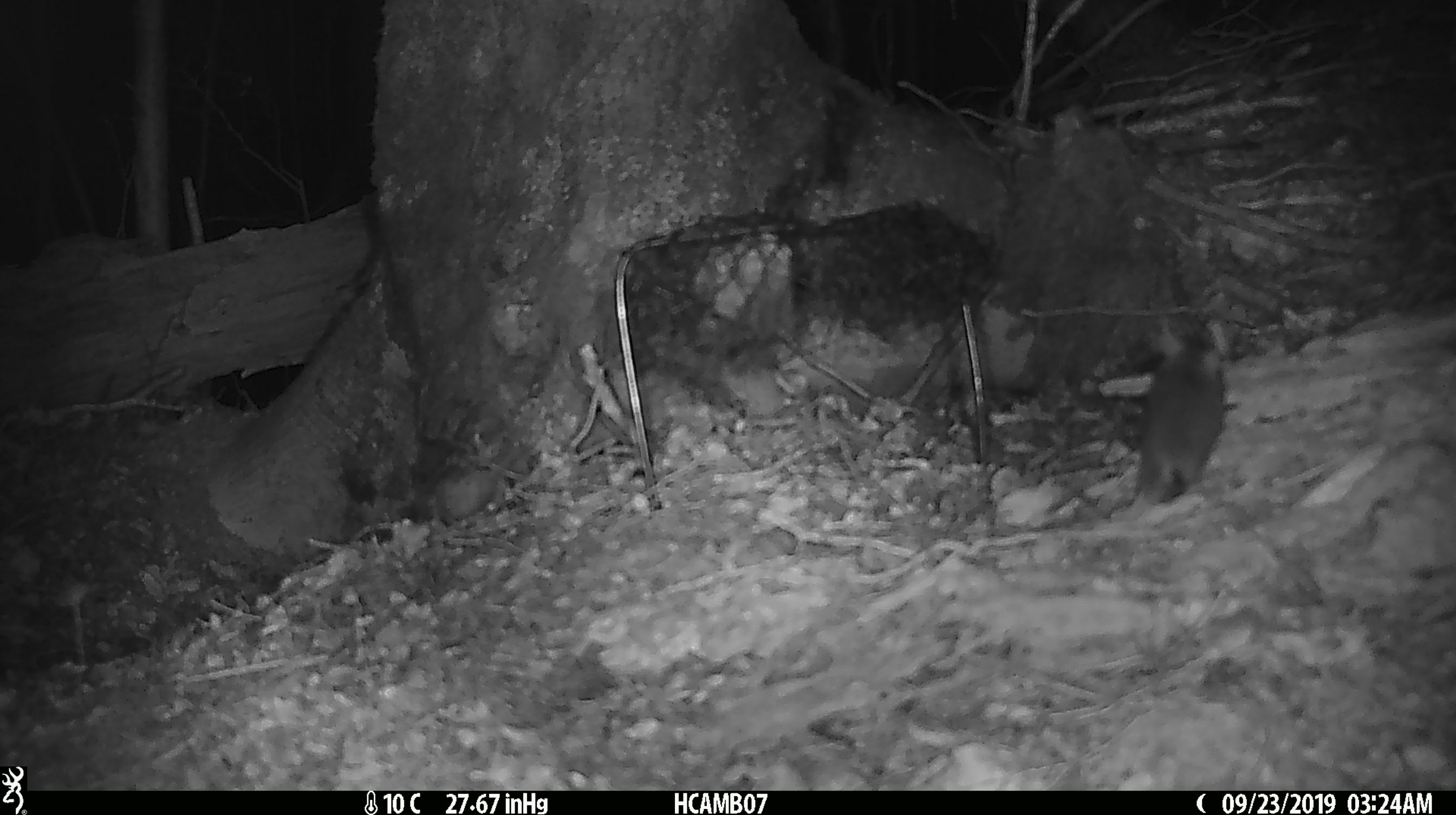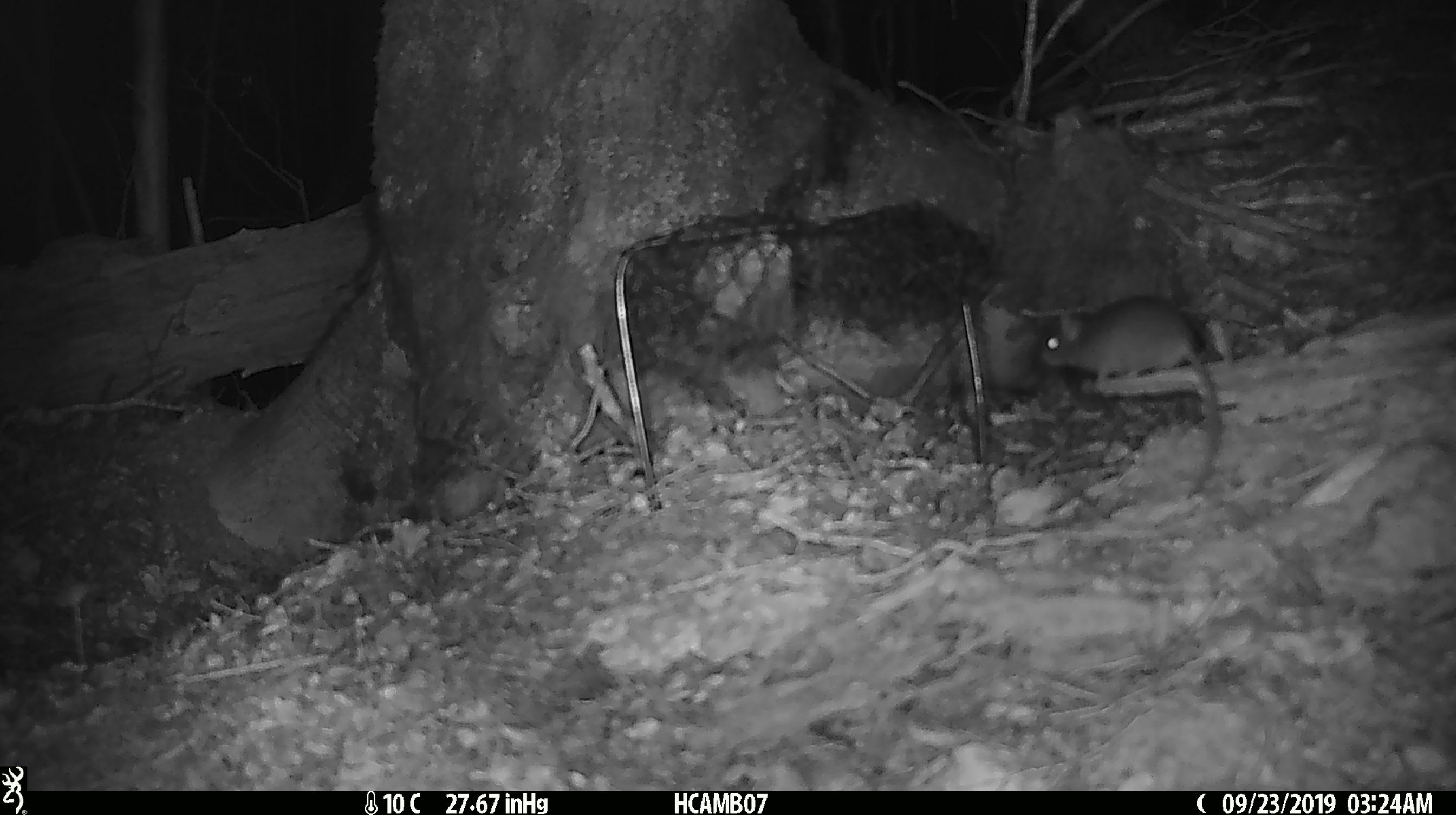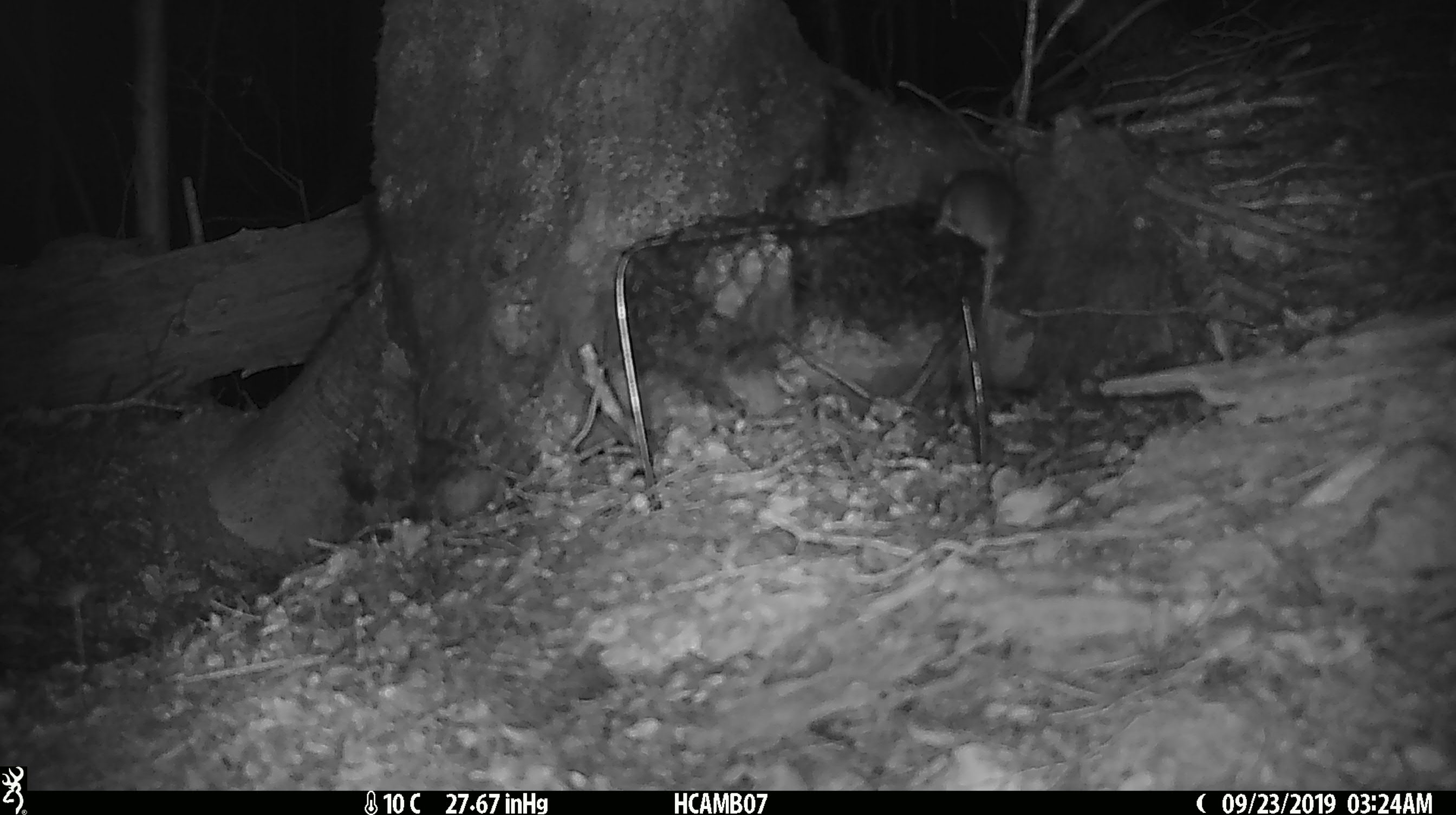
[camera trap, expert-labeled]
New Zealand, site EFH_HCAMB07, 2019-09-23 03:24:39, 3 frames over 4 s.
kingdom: Animalia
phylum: Chordata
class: Mammalia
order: Rodentia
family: Muridae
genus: Mus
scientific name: Mus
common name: mouse